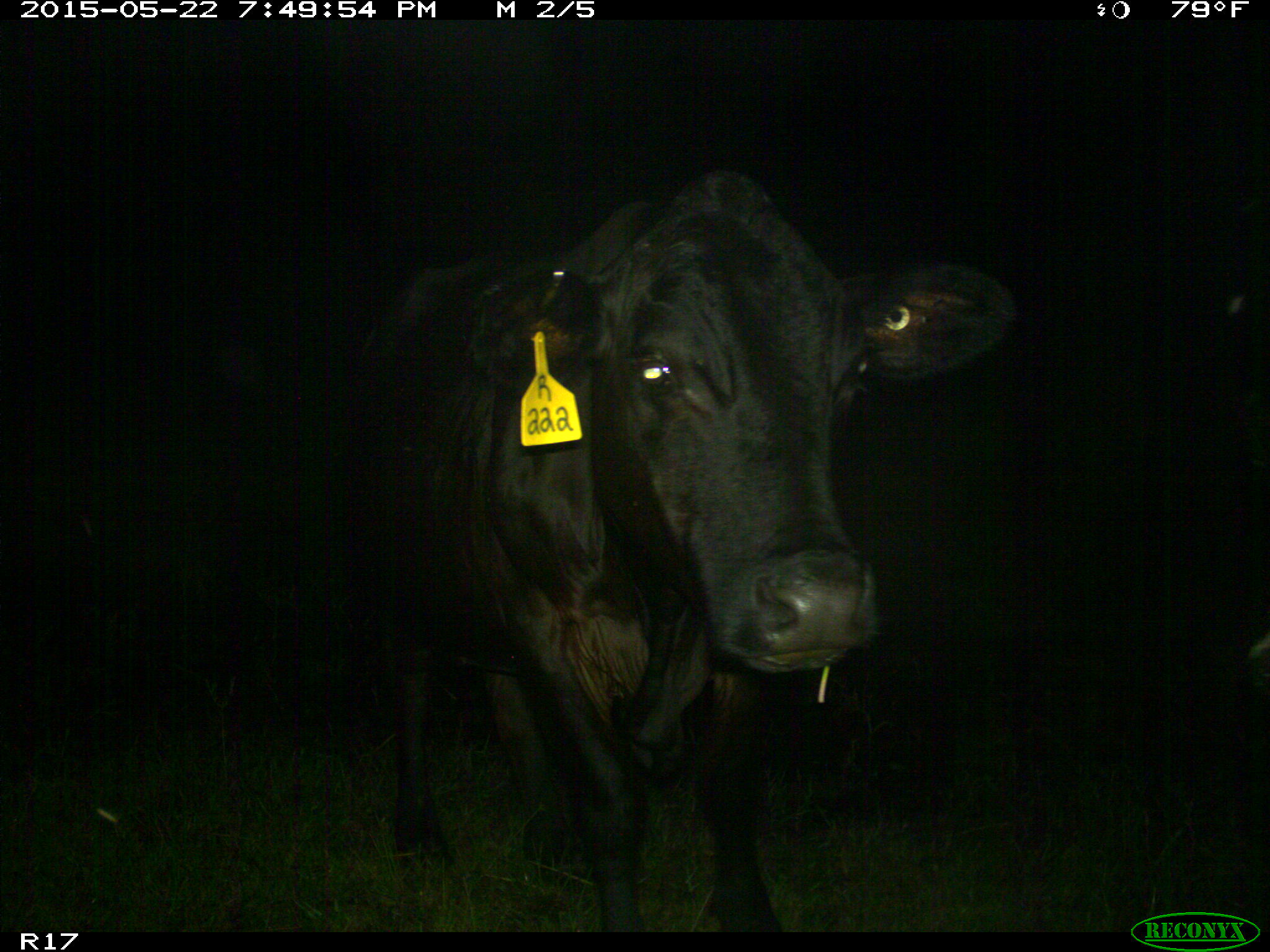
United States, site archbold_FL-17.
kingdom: Animalia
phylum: Chordata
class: Mammalia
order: Artiodactyla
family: Bovidae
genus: Bos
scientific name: Bos taurus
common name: domestic cow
Bos taurus (domestic cow).